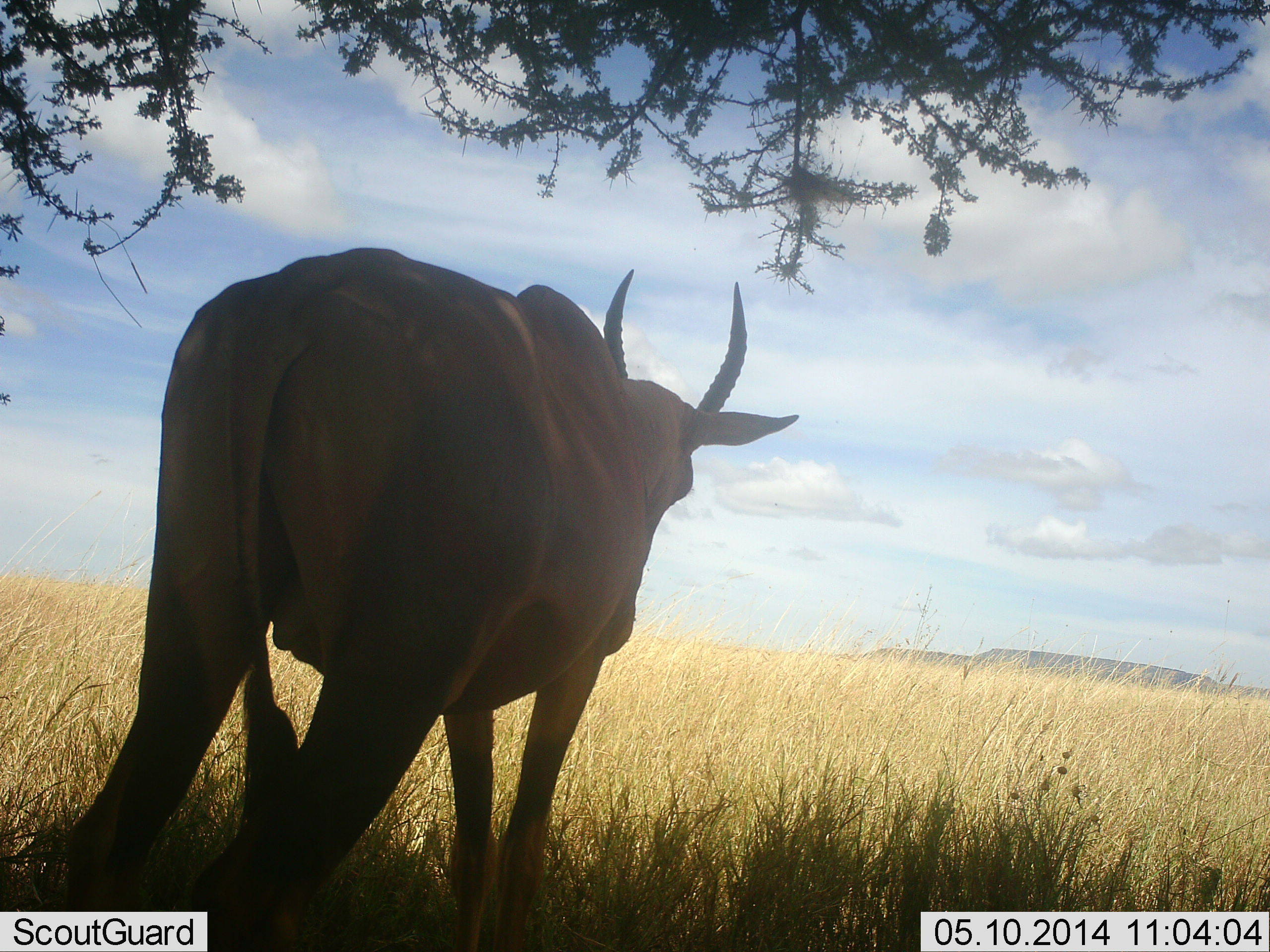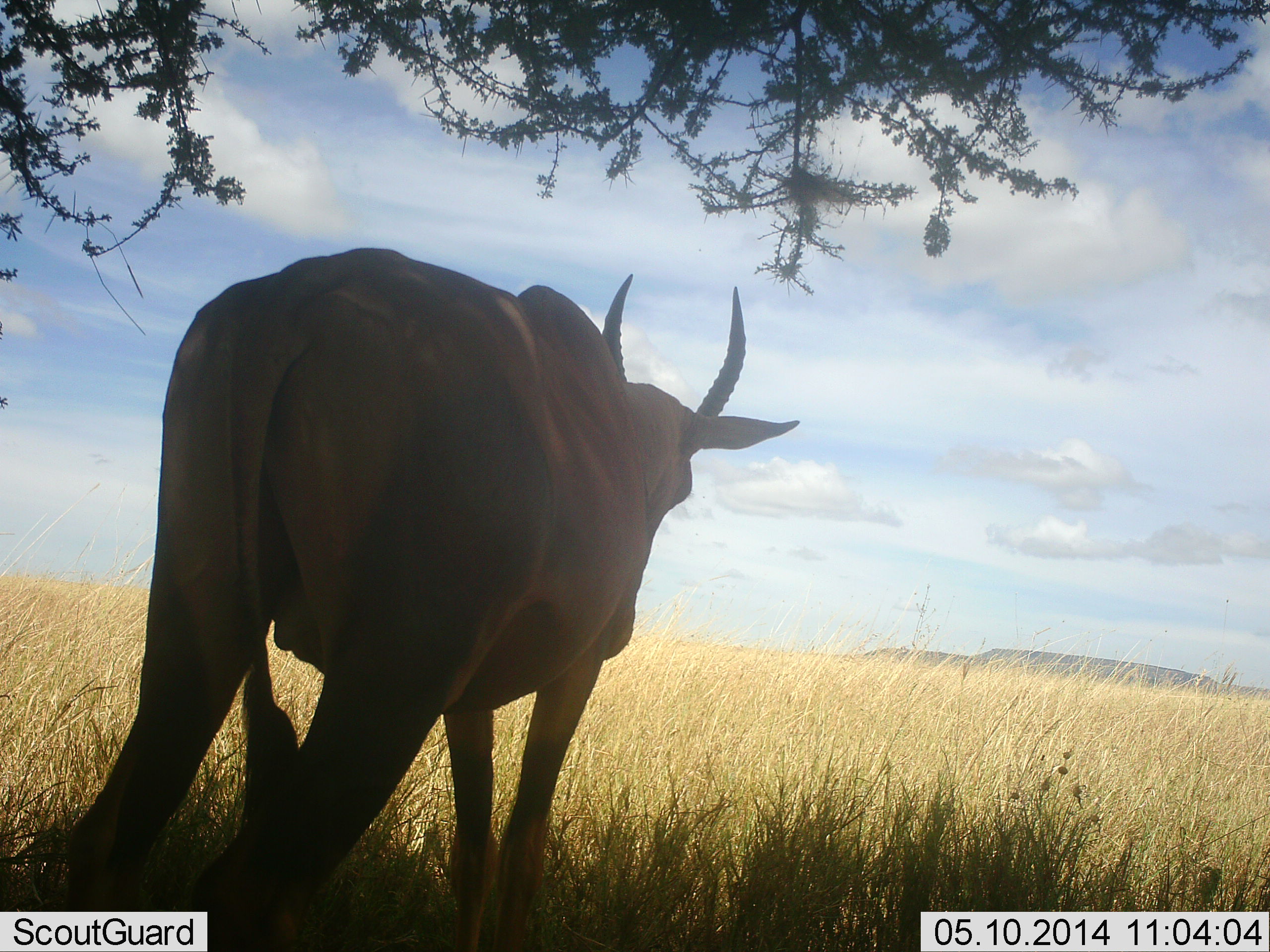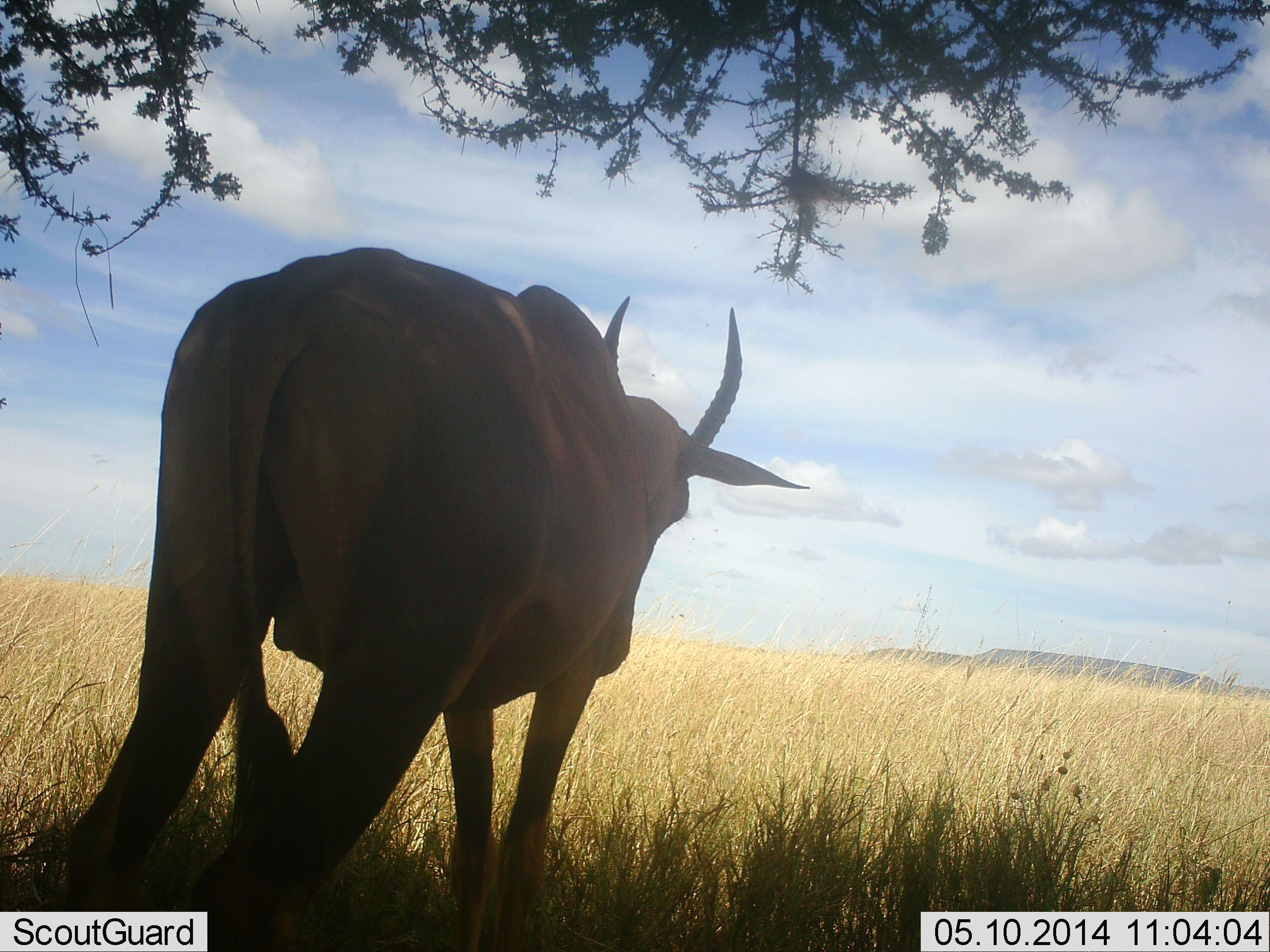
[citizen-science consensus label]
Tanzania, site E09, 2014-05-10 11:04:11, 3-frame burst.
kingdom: Animalia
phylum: Chordata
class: Mammalia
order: Artiodactyla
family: Bovidae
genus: Damaliscus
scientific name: Damaliscus lunatus jimela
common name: topi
Topi (Damaliscus lunatus jimela), count 1. Behavior (volunteer vote fractions): standing 100%, resting 0%, moving 0%, interacting 0%. Young present (vote fraction): 0%. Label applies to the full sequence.